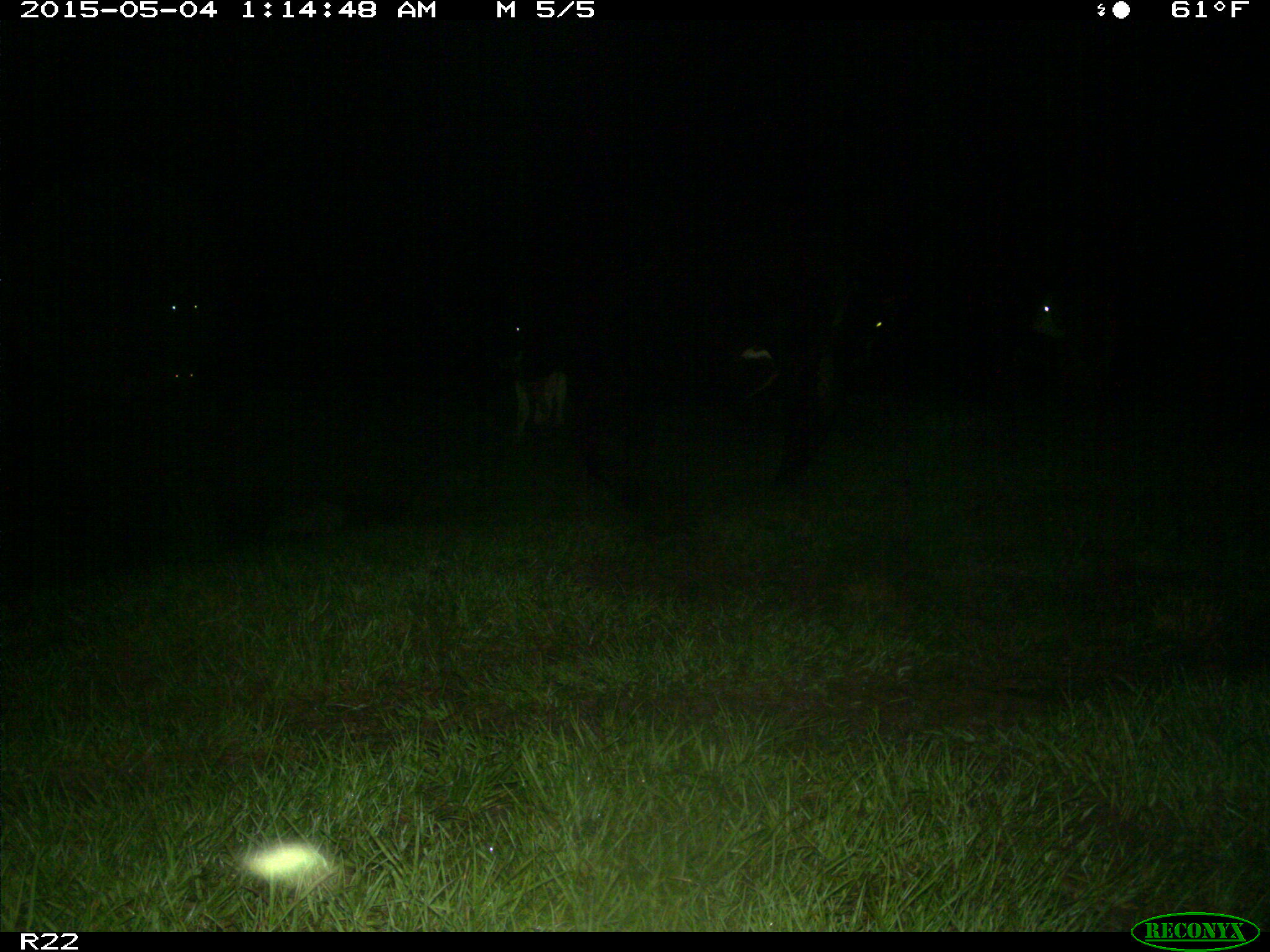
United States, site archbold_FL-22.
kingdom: Animalia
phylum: Chordata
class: Mammalia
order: Artiodactyla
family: Bovidae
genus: Bos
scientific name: Bos taurus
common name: domestic cow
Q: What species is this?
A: Bos taurus (domestic cow).